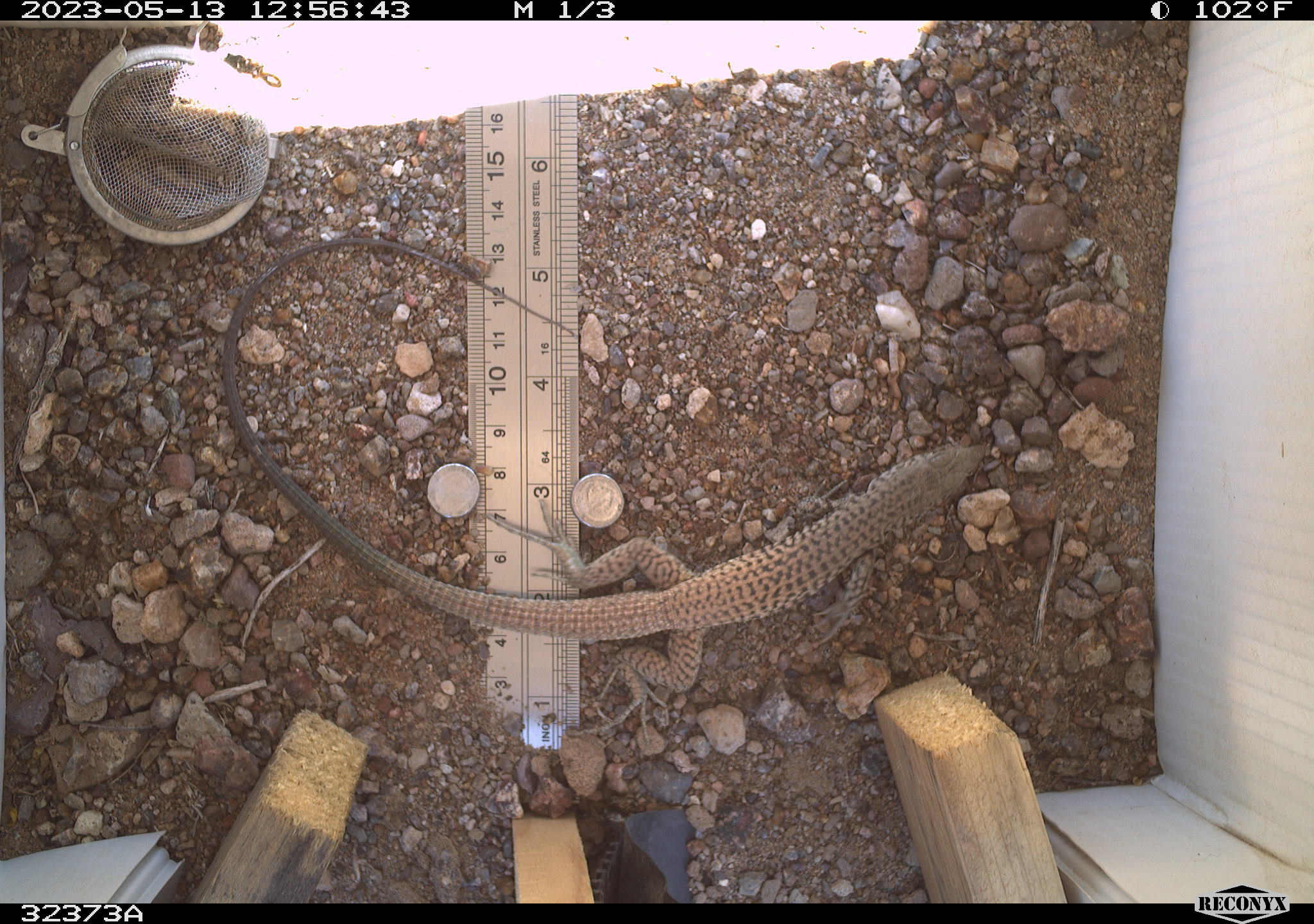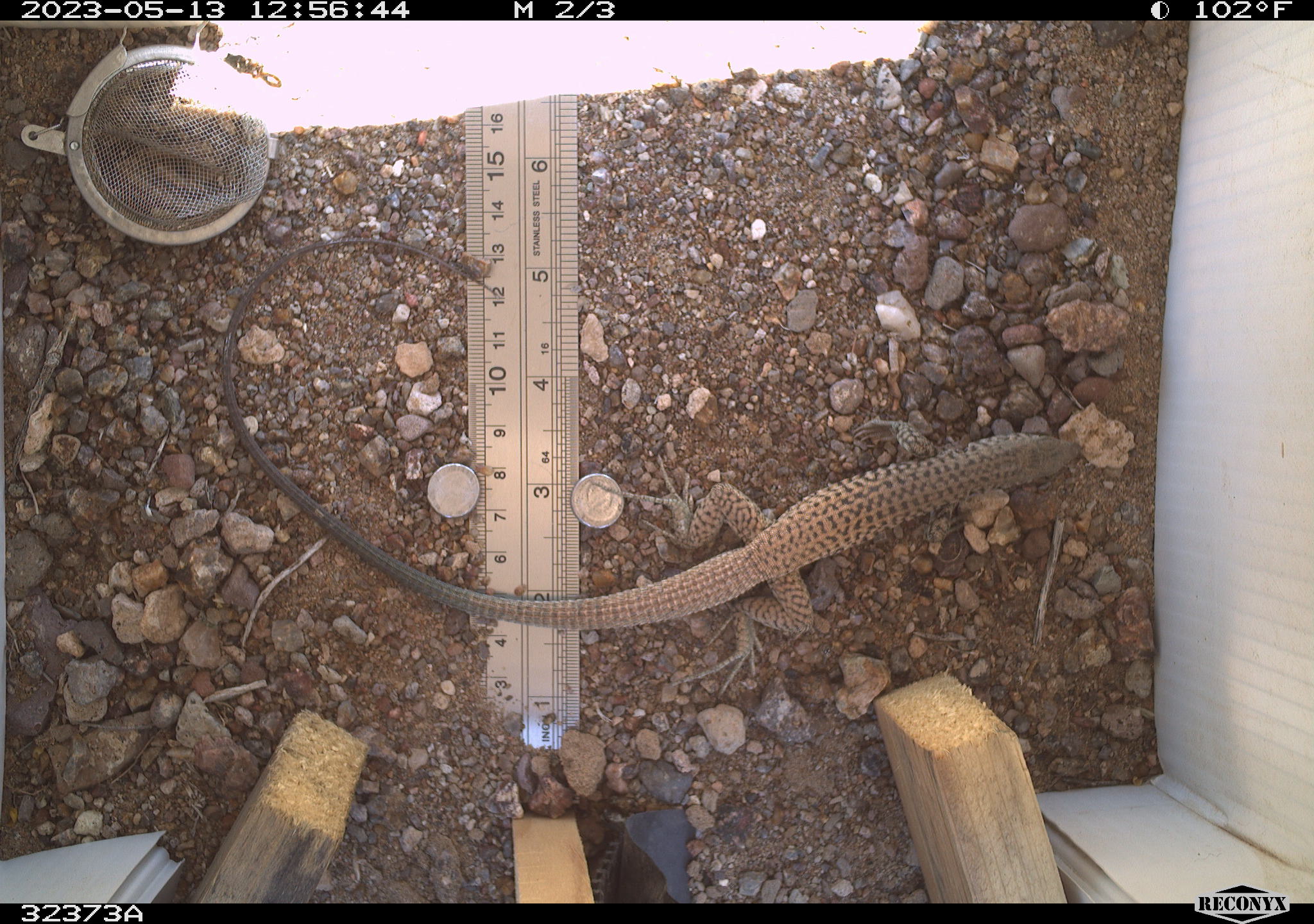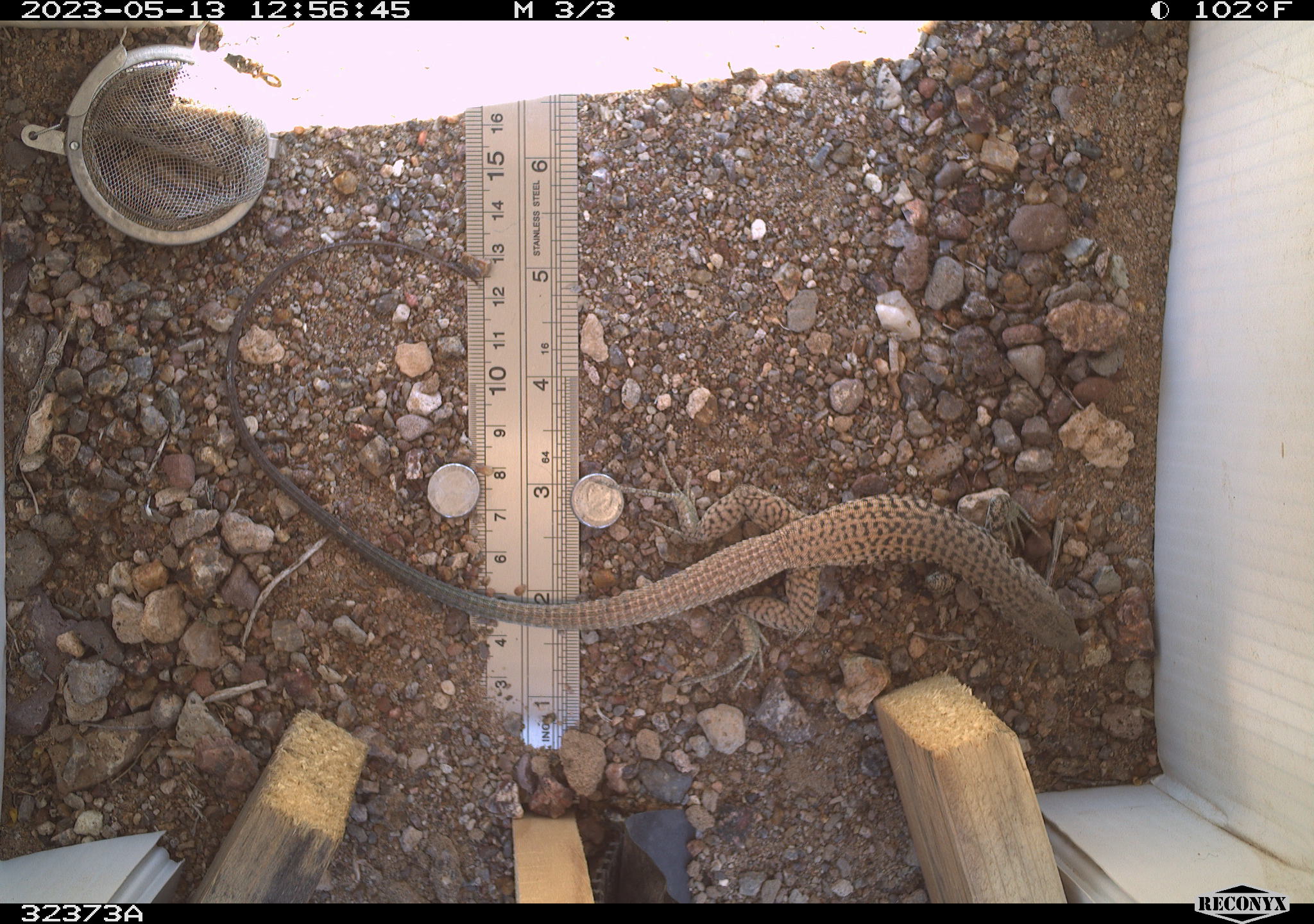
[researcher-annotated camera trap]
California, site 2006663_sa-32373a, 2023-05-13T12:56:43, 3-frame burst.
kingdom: Animalia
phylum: Chordata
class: Reptilia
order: Squamata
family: Teiidae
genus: Aspidoscelis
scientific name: Aspidoscelis tigris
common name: western whiptail